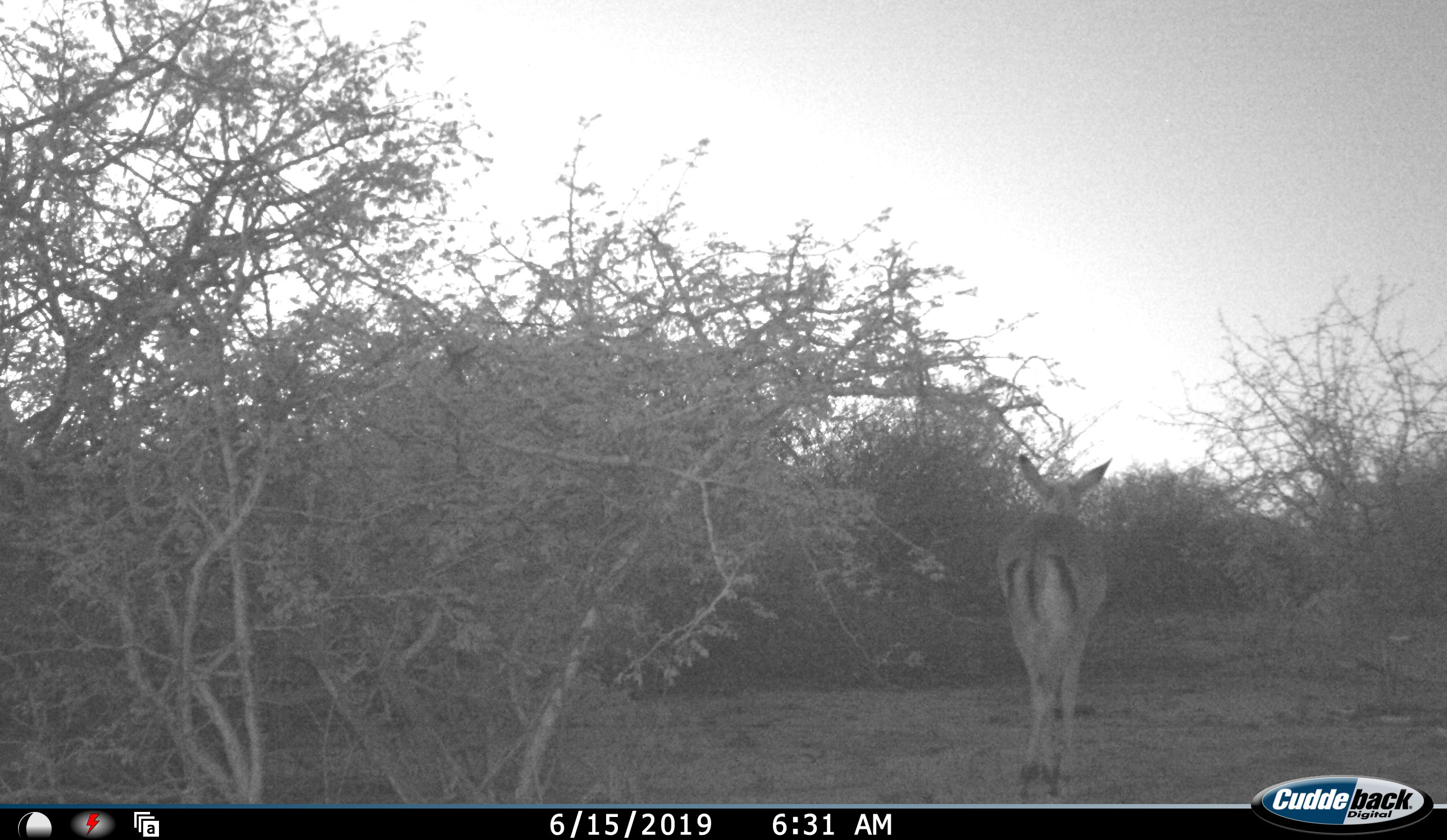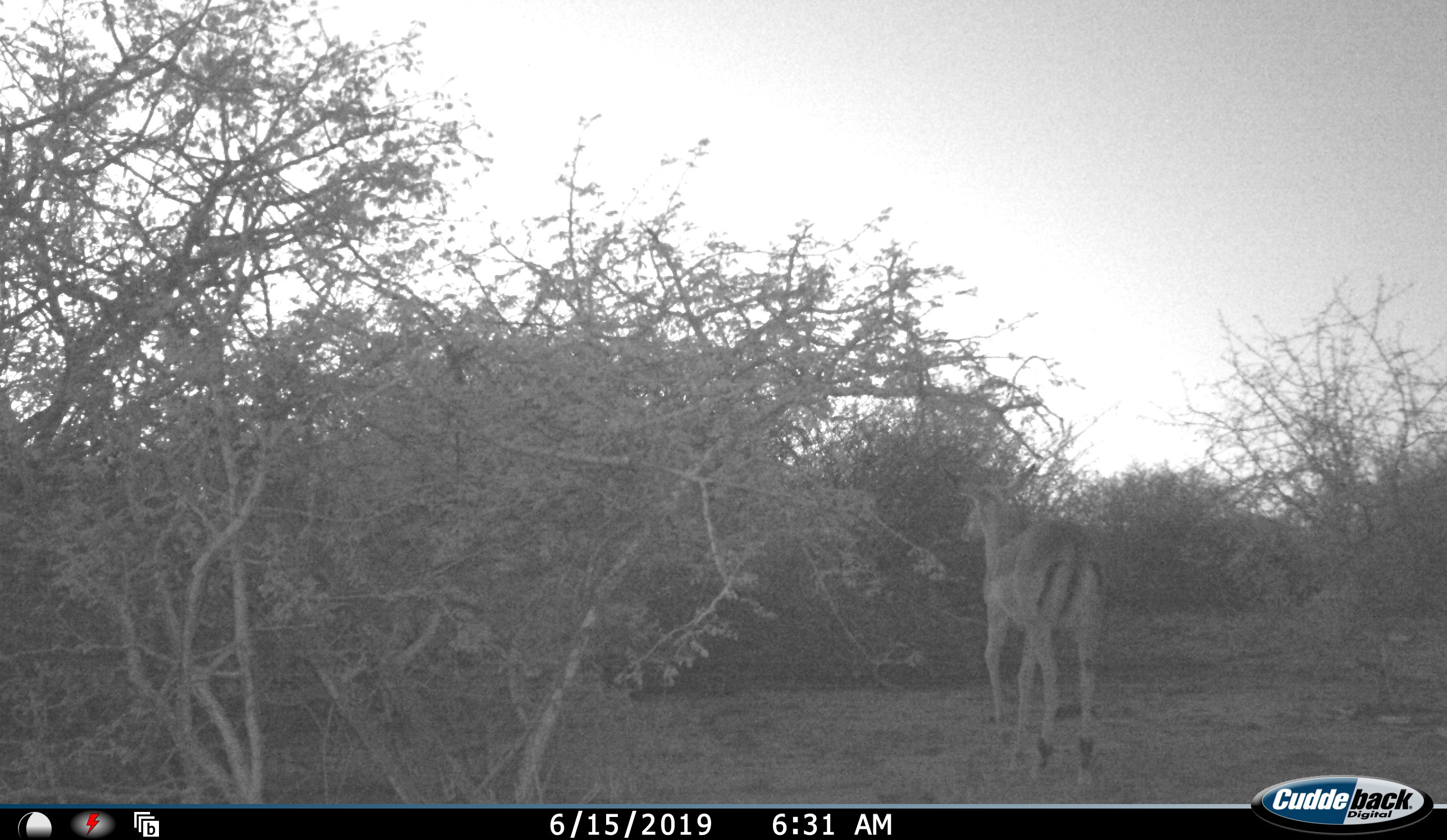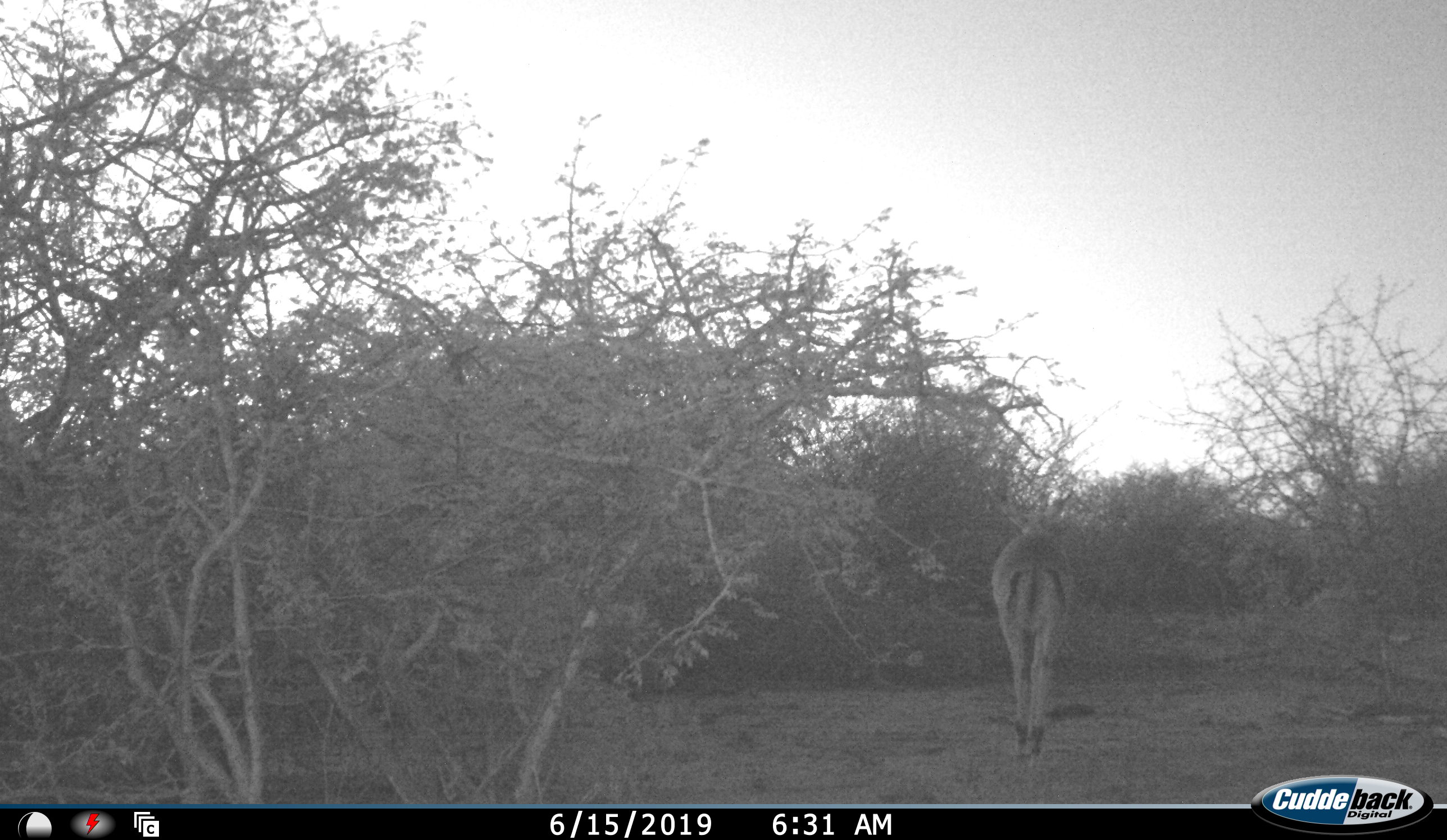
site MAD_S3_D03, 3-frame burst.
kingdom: Animalia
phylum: Chordata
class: Mammalia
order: Artiodactyla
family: Bovidae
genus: Aepyceros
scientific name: Aepyceros melampus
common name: impala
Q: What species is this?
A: Impala (Aepyceros melampus).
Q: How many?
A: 1.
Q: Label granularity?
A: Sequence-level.